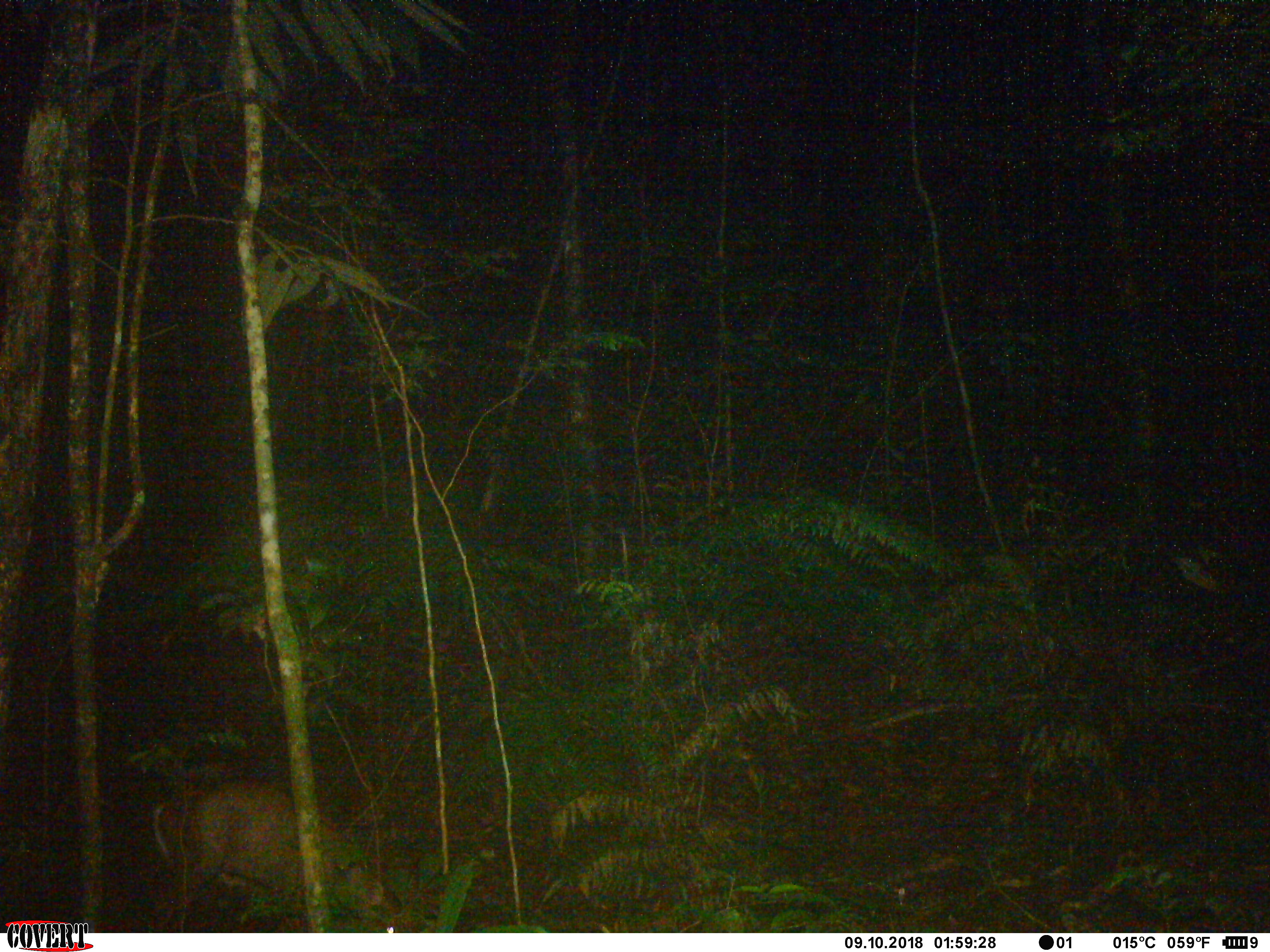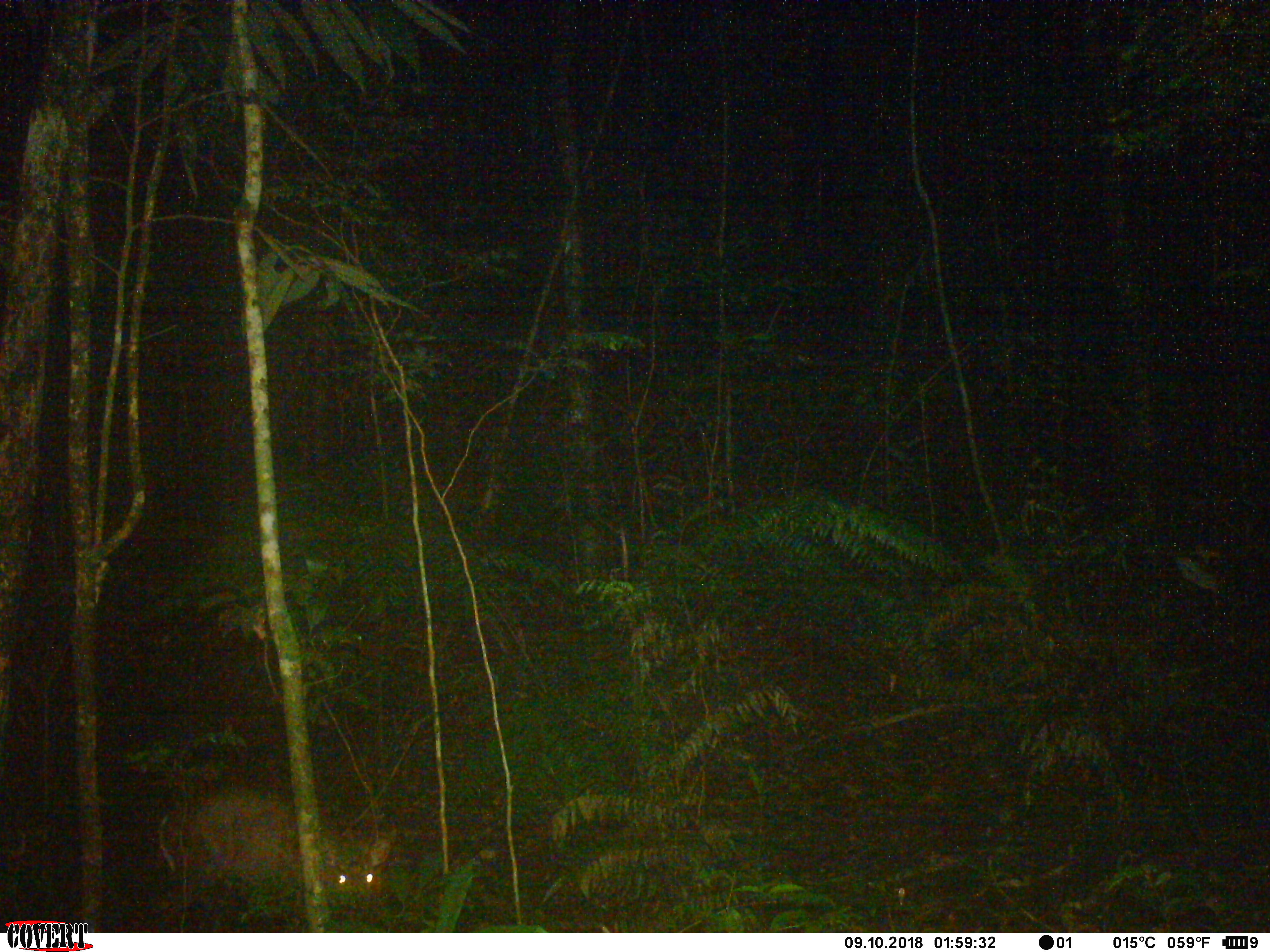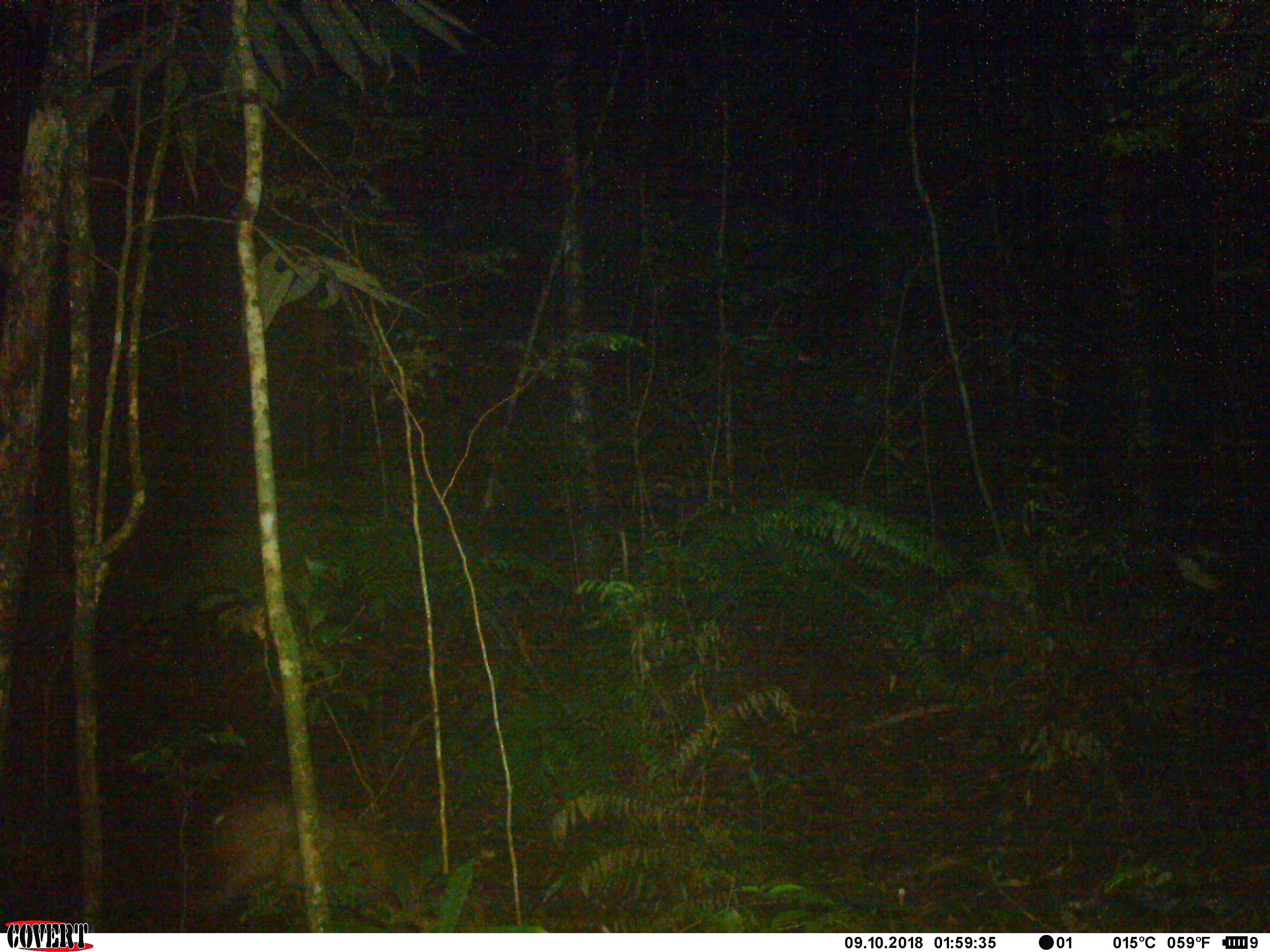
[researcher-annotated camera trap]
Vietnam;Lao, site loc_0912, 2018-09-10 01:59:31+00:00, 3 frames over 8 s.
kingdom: Animalia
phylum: Chordata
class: Mammalia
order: Artiodactyla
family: Cervidae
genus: Muntiacus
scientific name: Muntiacus rooseveltorum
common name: roosevelt's muntjac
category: roosevelts muntjac group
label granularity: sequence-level